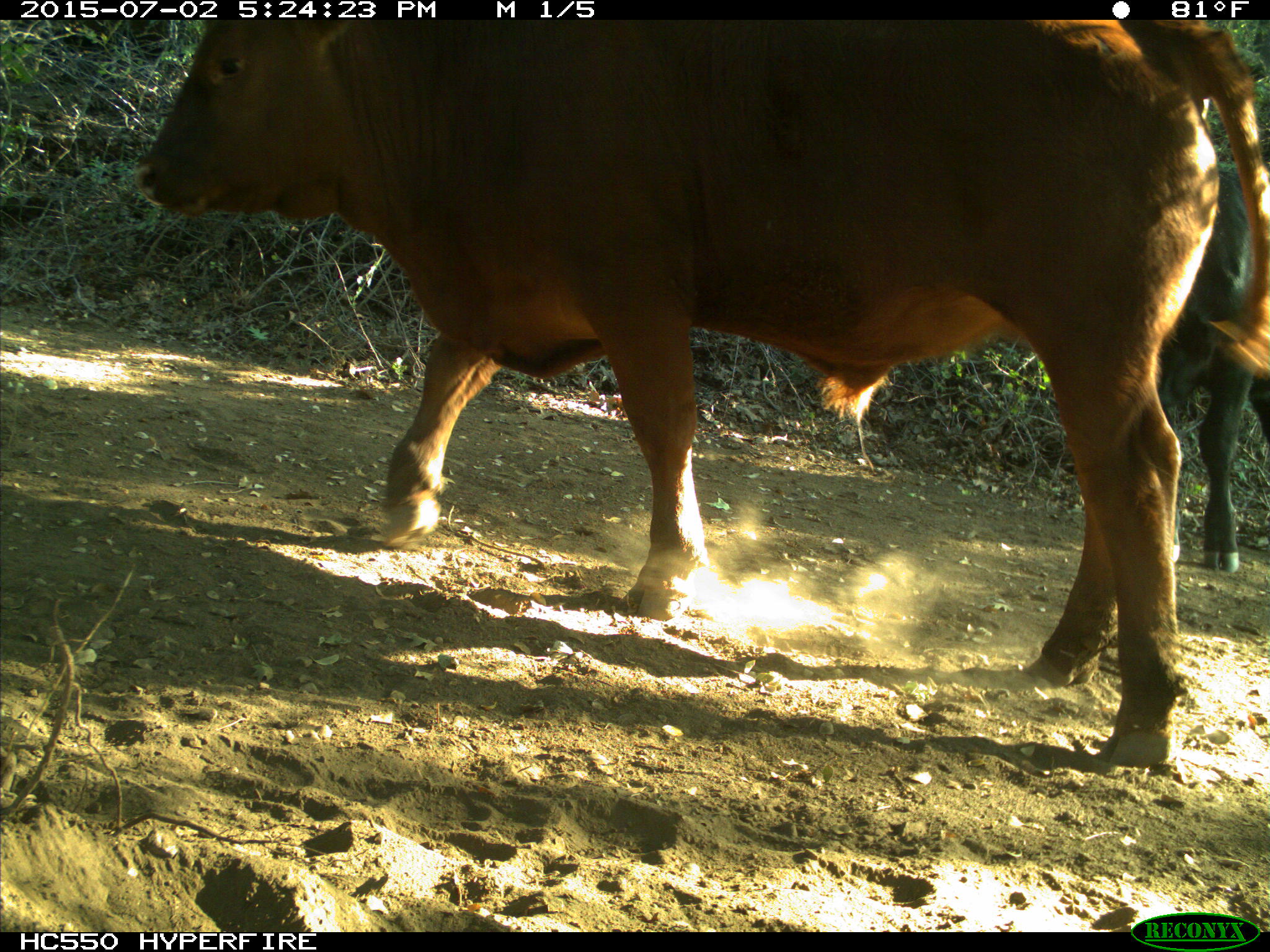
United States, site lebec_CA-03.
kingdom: Animalia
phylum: Chordata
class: Mammalia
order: Artiodactyla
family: Bovidae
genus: Bos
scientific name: Bos taurus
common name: domestic cow